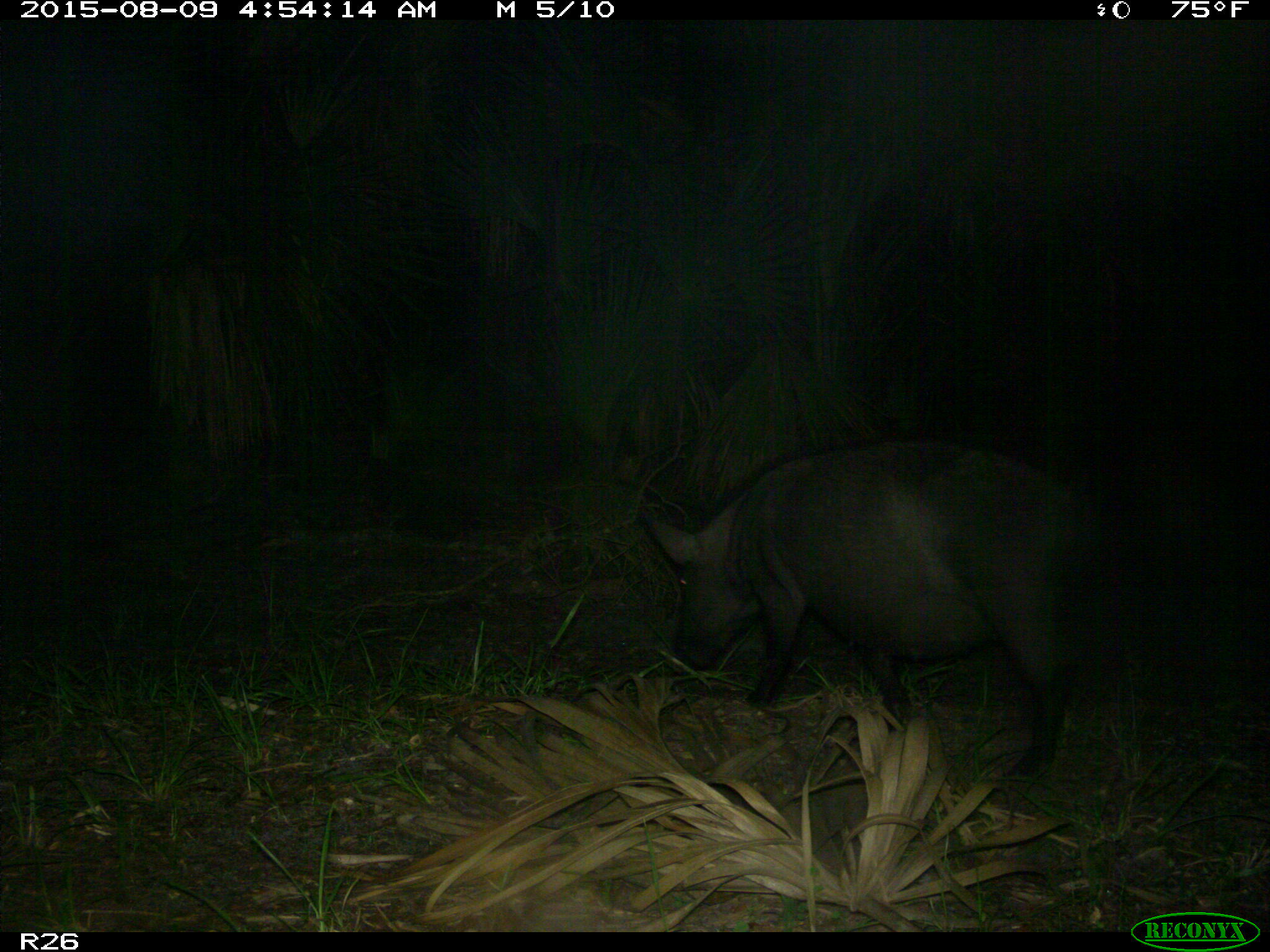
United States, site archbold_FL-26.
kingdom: Animalia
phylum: Chordata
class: Mammalia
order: Artiodactyla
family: Suidae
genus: Sus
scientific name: Sus scrofa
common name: wild boar